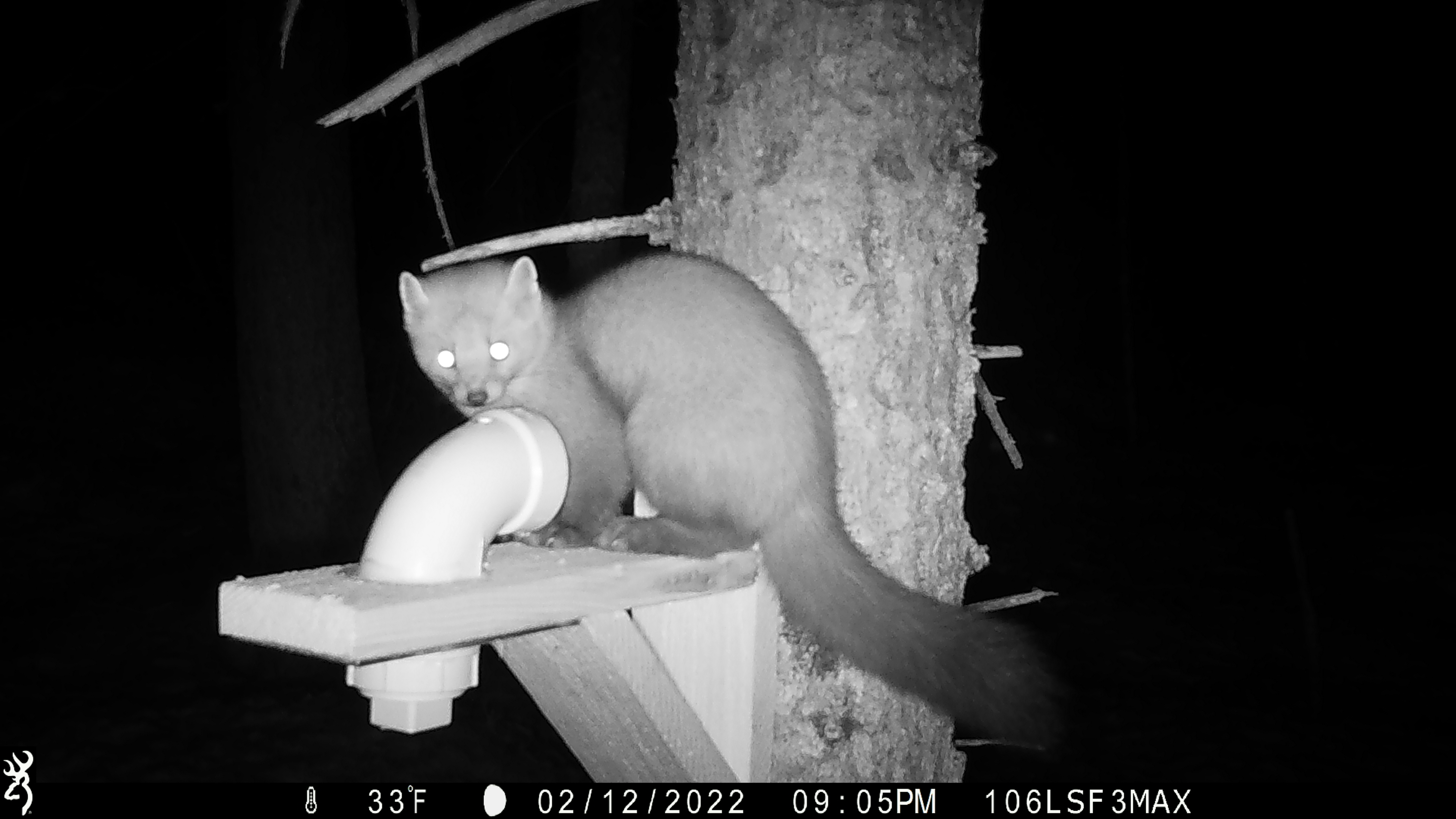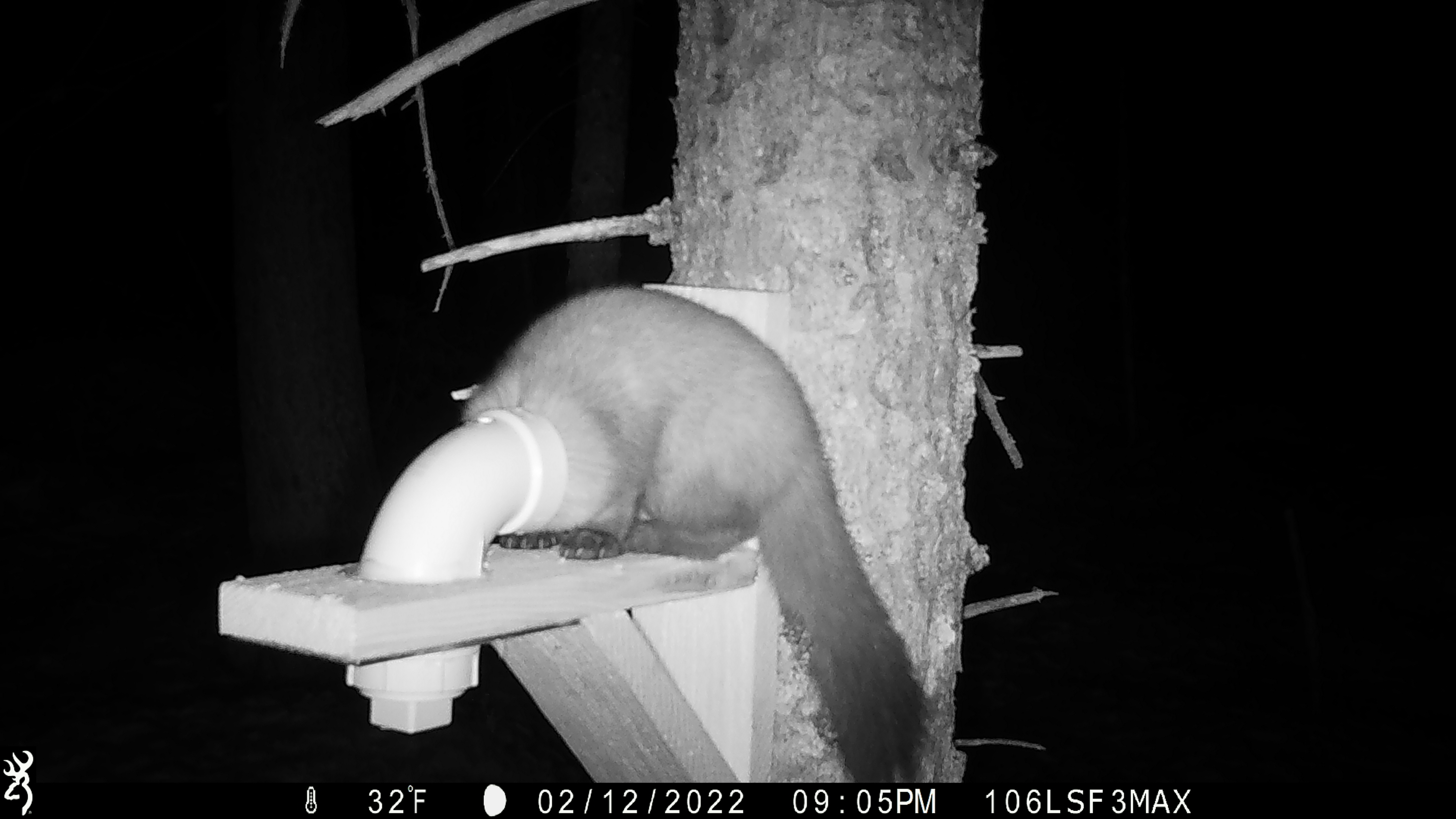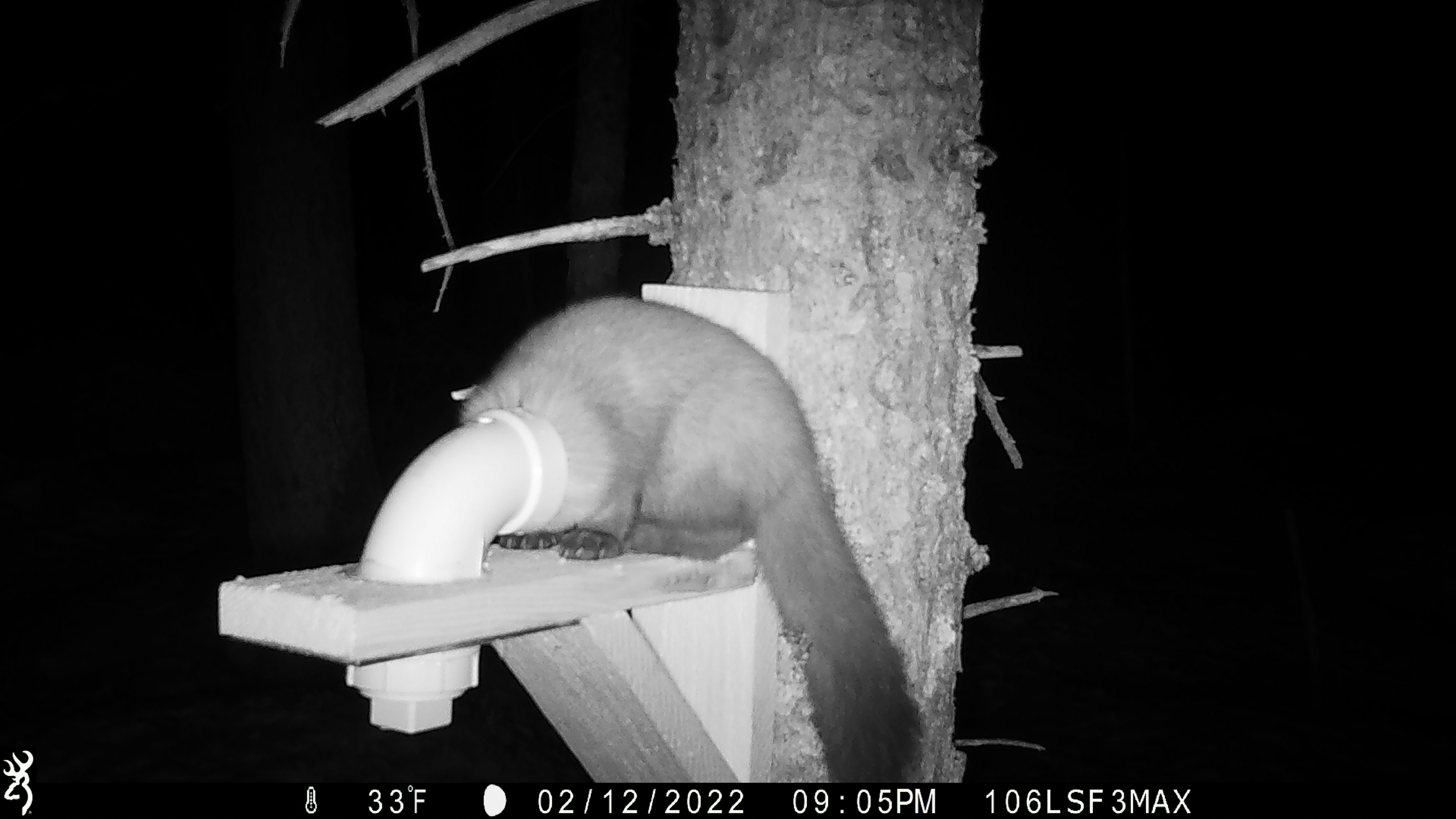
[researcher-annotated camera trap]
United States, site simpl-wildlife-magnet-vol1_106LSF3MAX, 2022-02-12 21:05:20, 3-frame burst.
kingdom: Animalia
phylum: Chordata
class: Mammalia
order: Carnivora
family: Mustelidae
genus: Martes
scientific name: Martes americana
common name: american marten